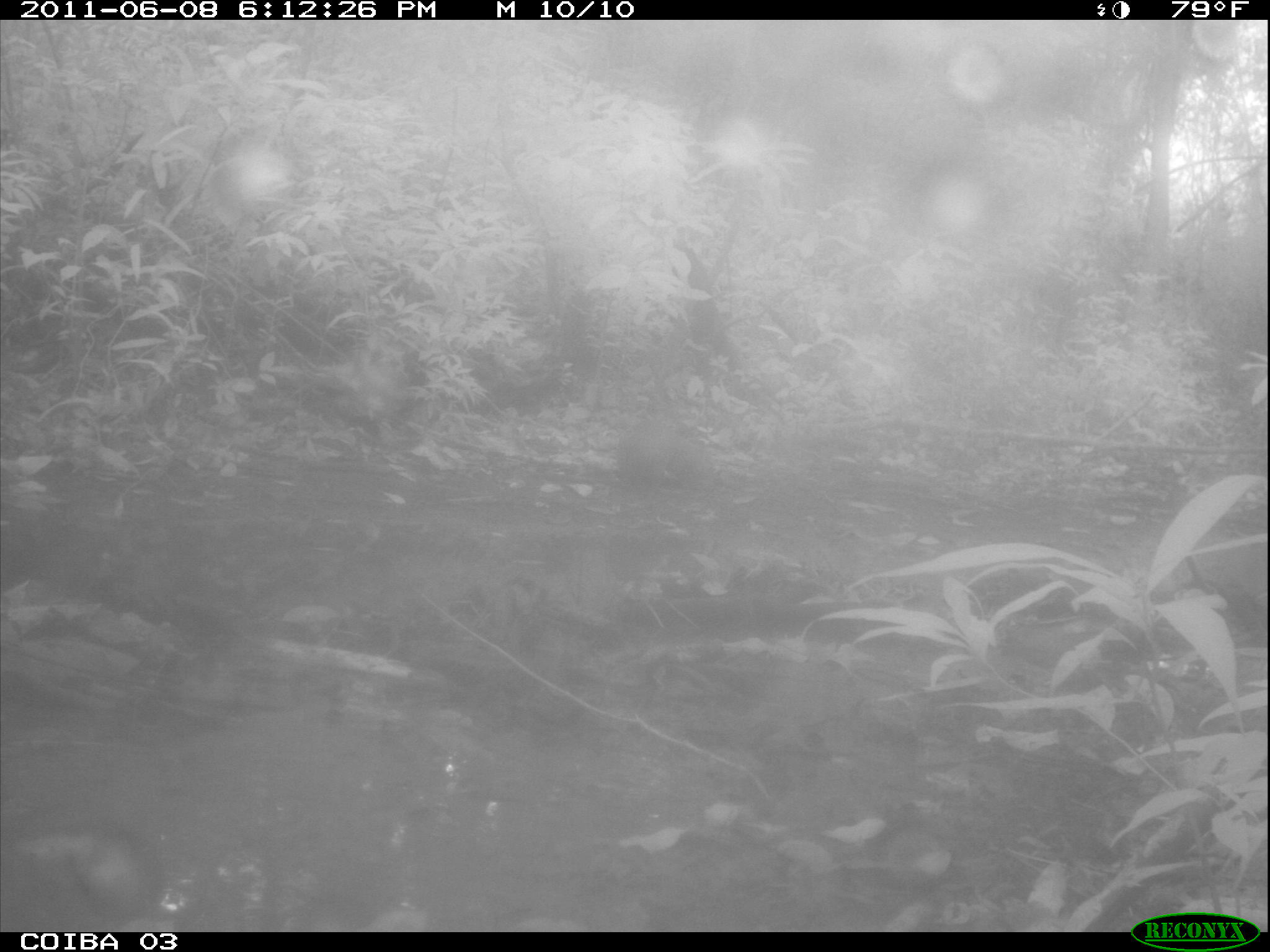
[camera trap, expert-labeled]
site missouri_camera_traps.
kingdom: Animalia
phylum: Chordata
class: Mammalia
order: Rodentia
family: Dasyproctidae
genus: Dasyprocta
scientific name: Dasyprocta coibae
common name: coiban agouti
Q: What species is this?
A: Coiban agouti (Dasyprocta coibae).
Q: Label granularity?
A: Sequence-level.